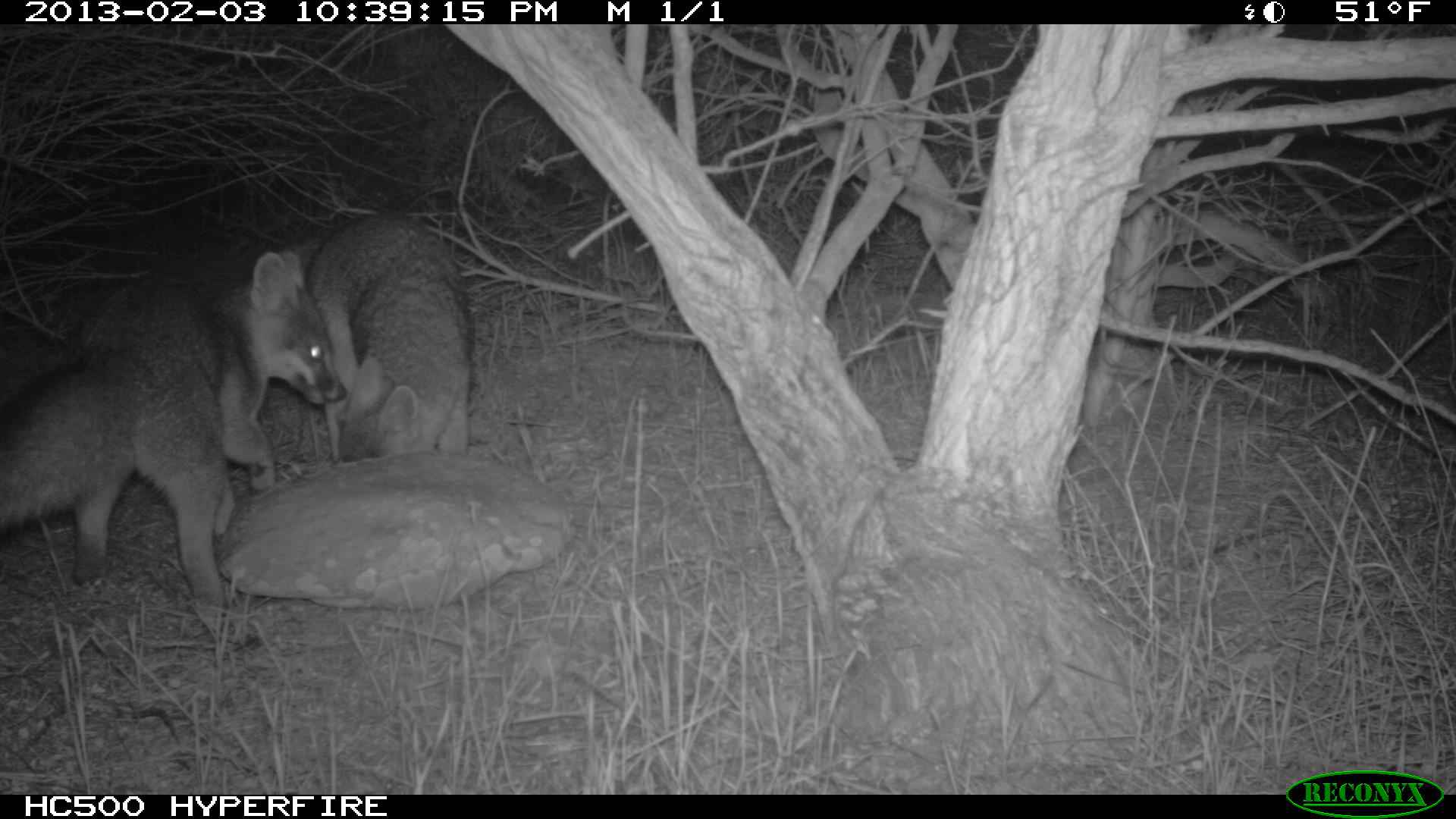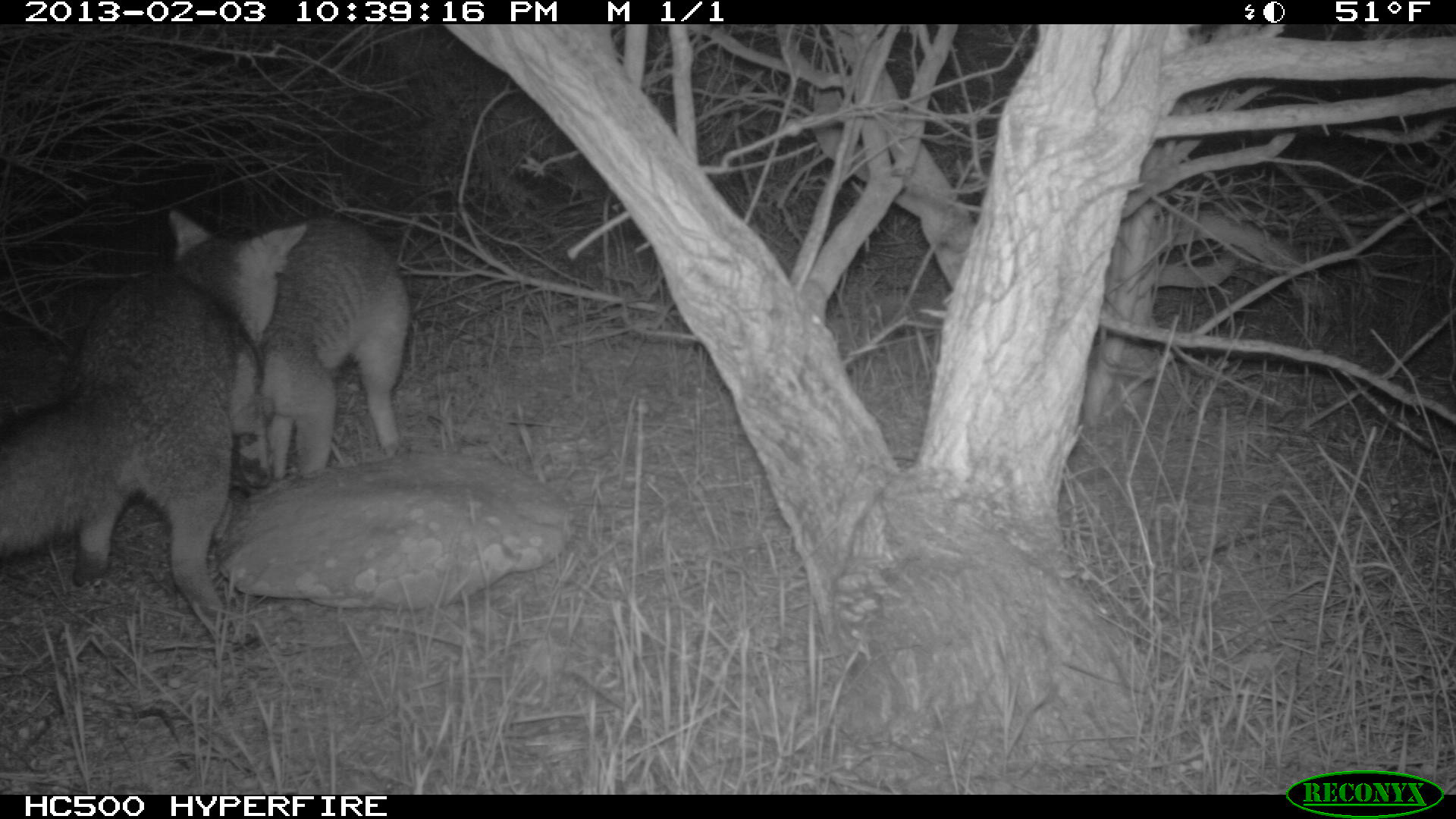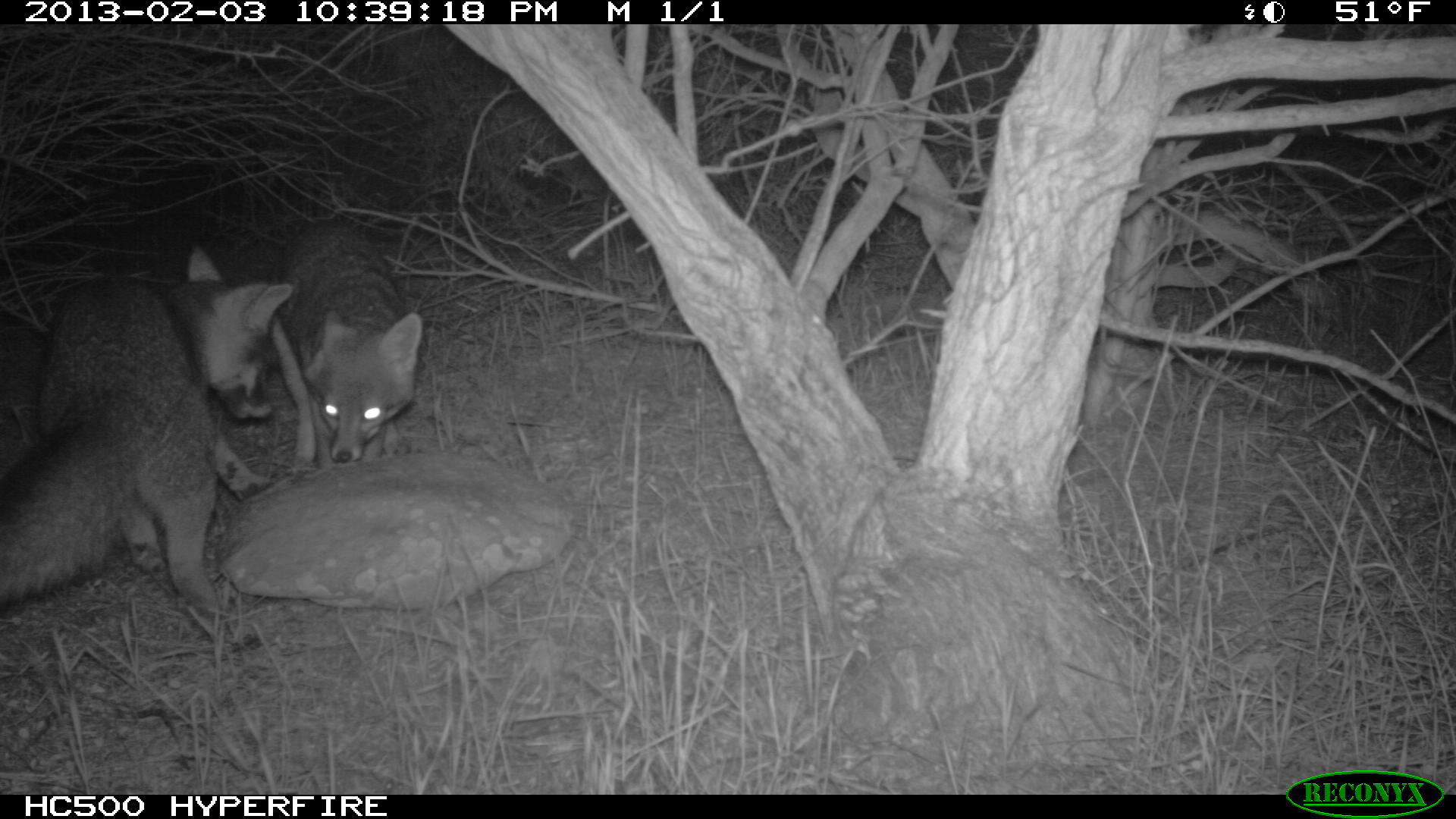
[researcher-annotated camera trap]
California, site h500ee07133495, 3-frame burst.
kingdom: Animalia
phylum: Chordata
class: Mammalia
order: Carnivora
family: Canidae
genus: Urocyon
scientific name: Urocyon littoralis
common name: island fox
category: fox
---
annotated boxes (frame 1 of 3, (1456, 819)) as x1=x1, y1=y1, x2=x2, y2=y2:
fox: x1=0, y1=249, x2=346, y2=613; x1=306, y1=210, x2=472, y2=464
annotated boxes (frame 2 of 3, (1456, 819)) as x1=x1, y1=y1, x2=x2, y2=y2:
fox: x1=0, y1=210, x2=309, y2=640; x1=227, y1=215, x2=408, y2=497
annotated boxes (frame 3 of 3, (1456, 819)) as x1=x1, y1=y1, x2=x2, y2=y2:
fox: x1=0, y1=241, x2=293, y2=610; x1=278, y1=215, x2=426, y2=465